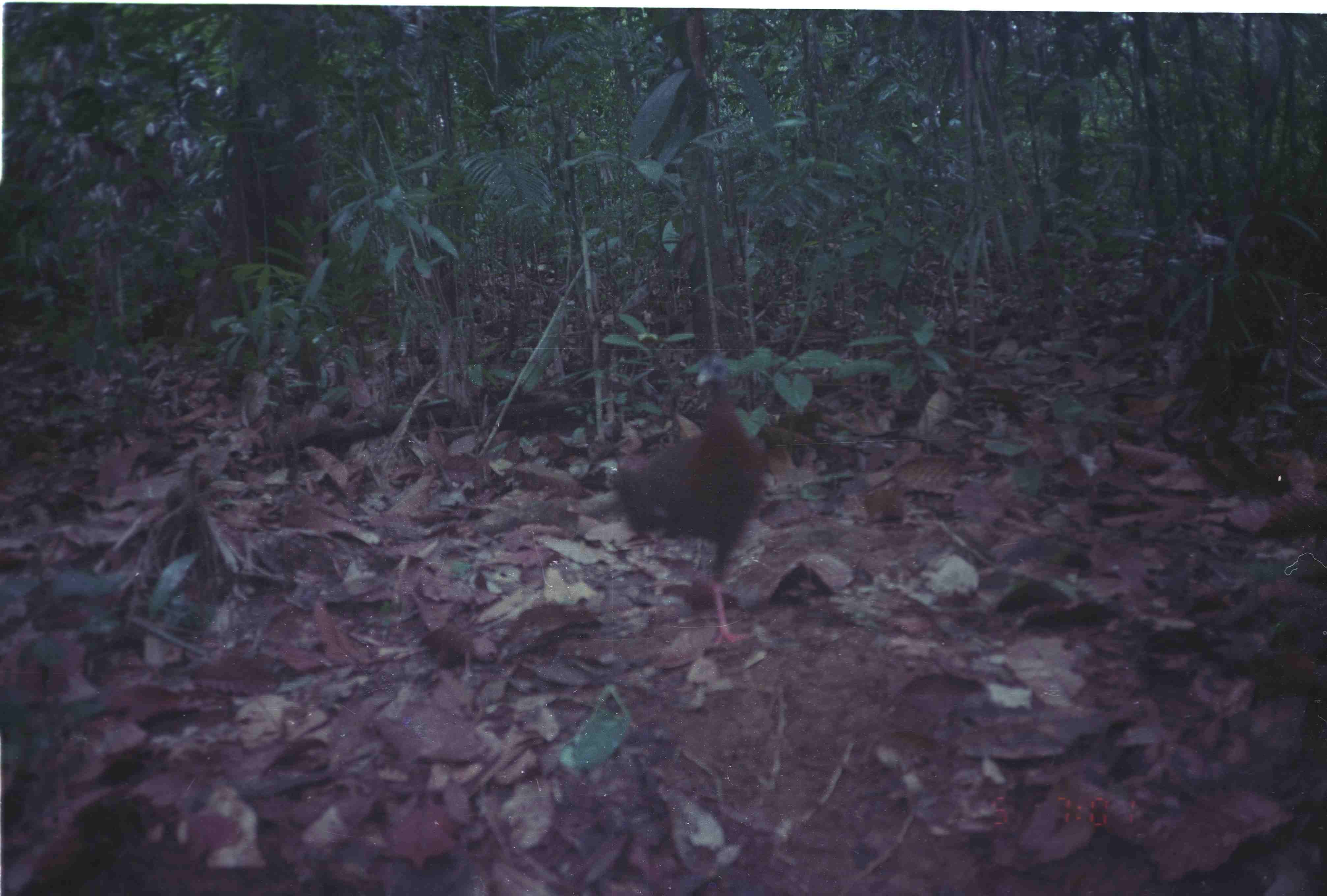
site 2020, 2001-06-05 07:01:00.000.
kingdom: Animalia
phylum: Chordata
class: Aves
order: Galliformes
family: Phasianidae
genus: Argusianus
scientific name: Argusianus argus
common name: great argus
Argusianus argus (great argus), count 1.